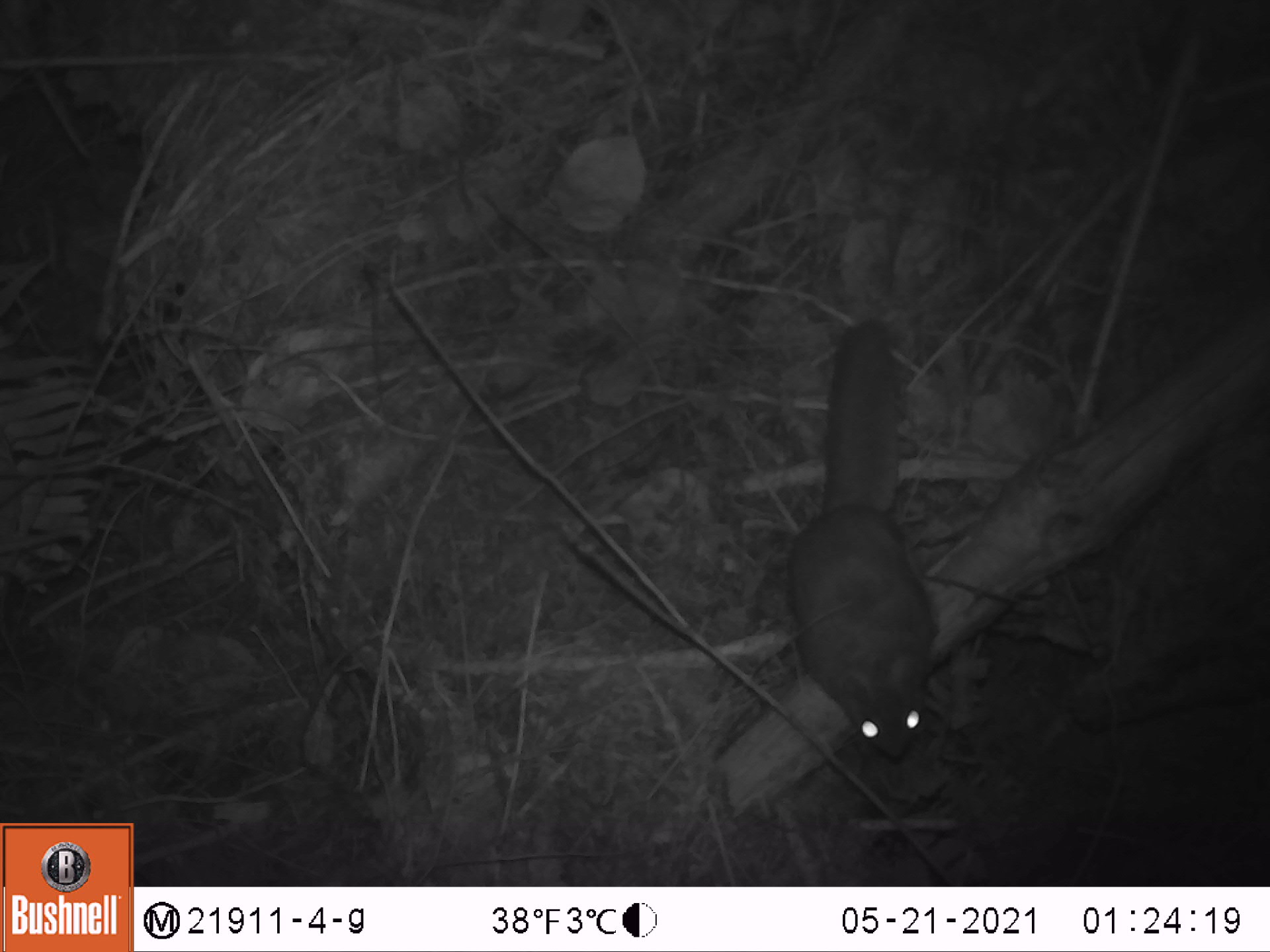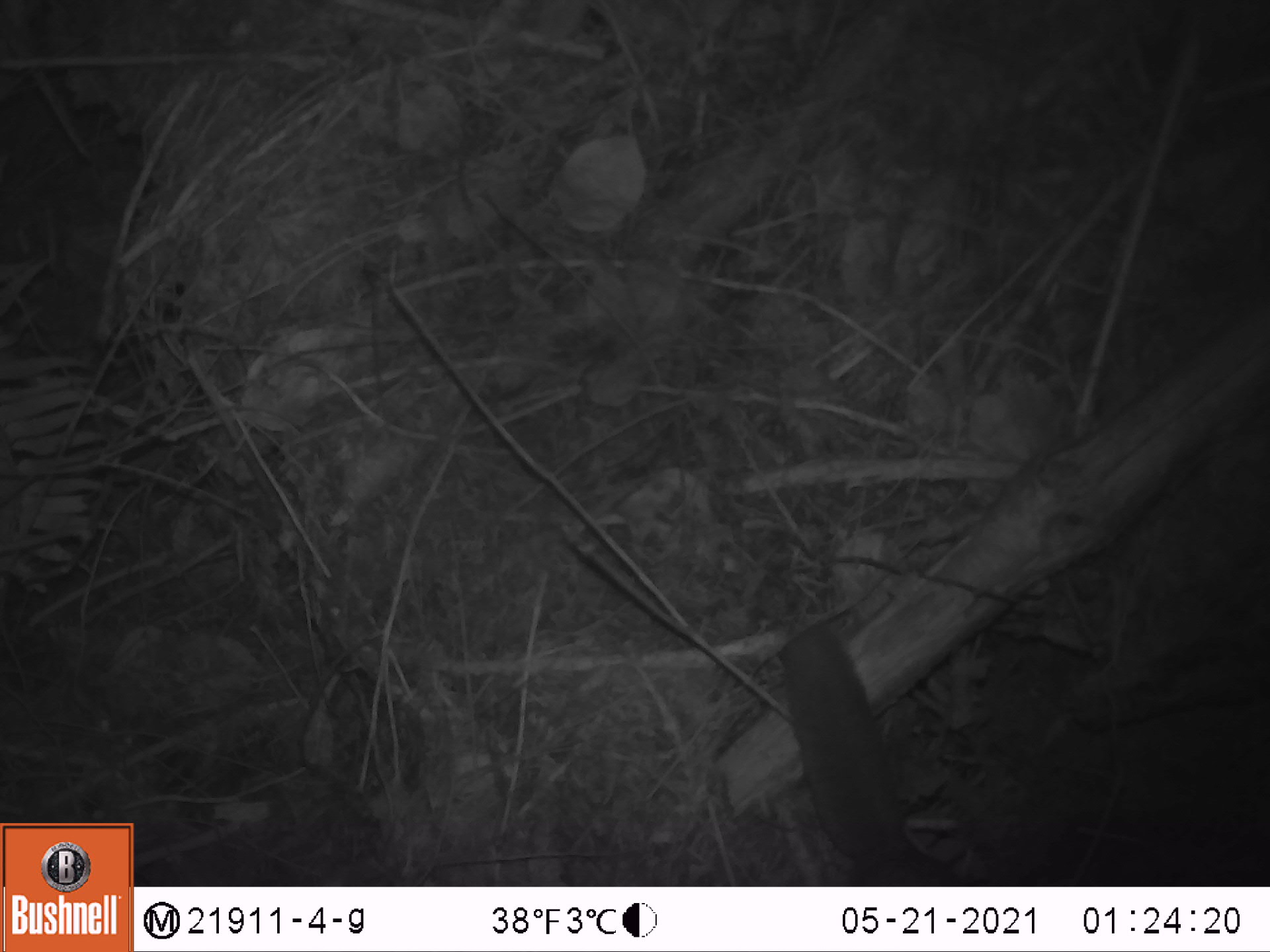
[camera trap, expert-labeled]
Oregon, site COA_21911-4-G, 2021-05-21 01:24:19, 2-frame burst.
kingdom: Animalia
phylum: Chordata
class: Mammalia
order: Rodentia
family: Sciuridae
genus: Glaucomys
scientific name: Glaucomys oregonensis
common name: humboldt's flying squirrel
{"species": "humboldt's flying squirrel (Glaucomys oregonensis)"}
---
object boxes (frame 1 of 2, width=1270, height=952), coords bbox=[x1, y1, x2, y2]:
humboldt's flying squirrel: bbox=[780, 298, 941, 771]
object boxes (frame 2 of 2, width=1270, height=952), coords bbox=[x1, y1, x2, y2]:
humboldt's flying squirrel: bbox=[776, 613, 954, 877]